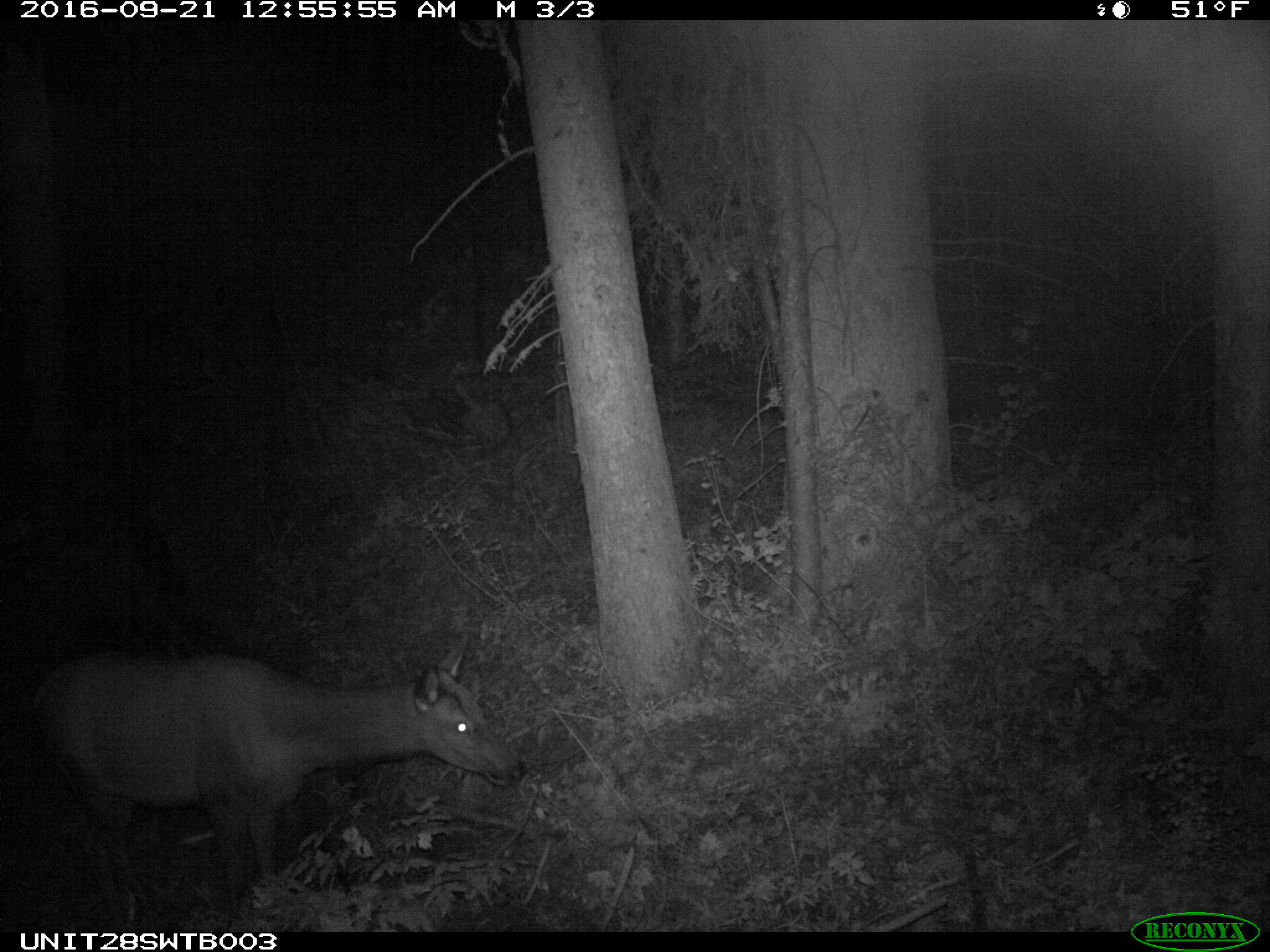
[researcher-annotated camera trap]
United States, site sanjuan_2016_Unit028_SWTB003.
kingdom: Animalia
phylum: Chordata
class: Mammalia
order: Artiodactyla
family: Cervidae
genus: Cervus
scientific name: Cervus elaphus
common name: red deer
Cervus elaphus (red deer).